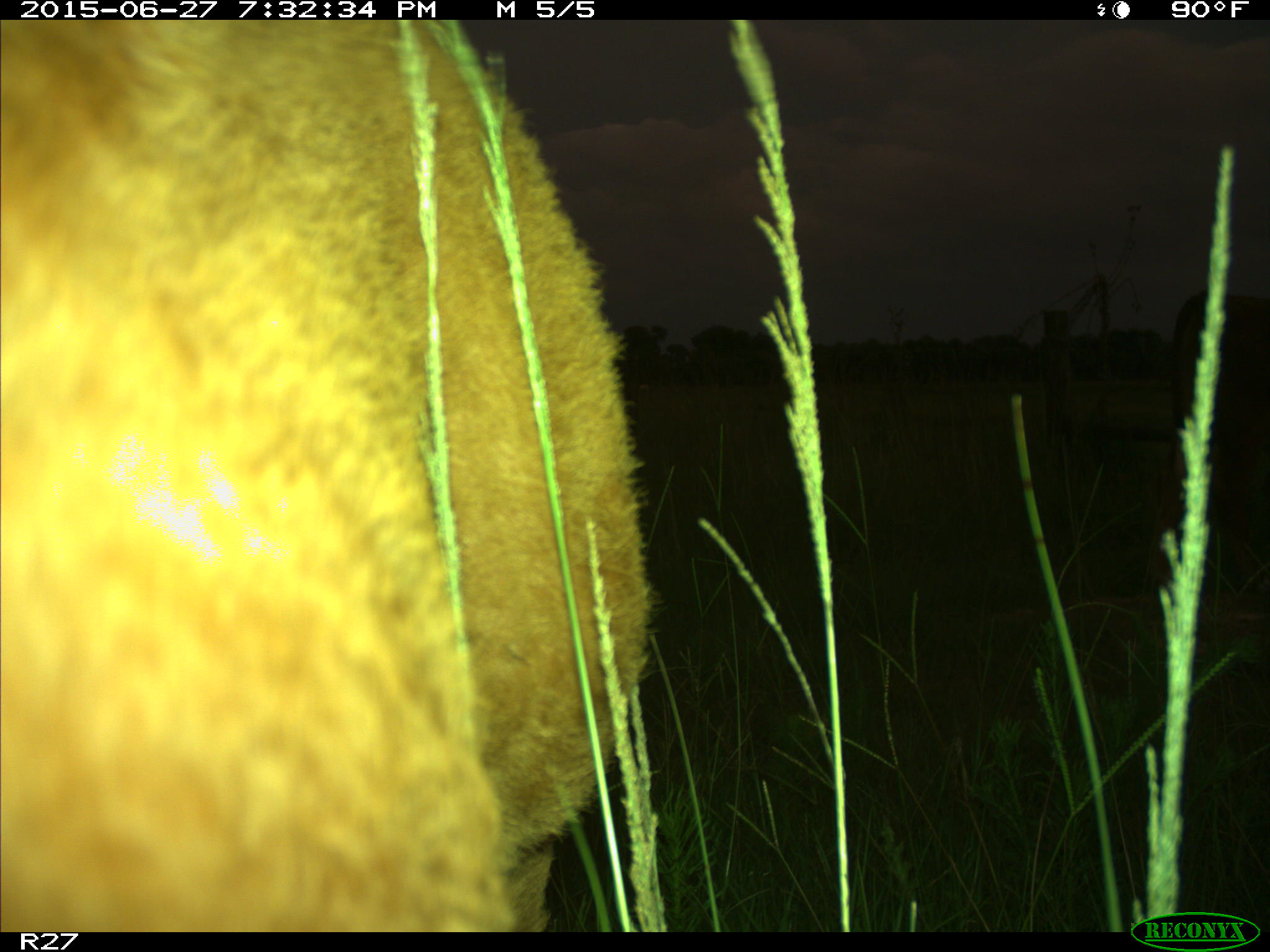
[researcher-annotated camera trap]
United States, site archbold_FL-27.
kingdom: Animalia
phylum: Chordata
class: Mammalia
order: Artiodactyla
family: Bovidae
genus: Bos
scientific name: Bos taurus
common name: domestic cow